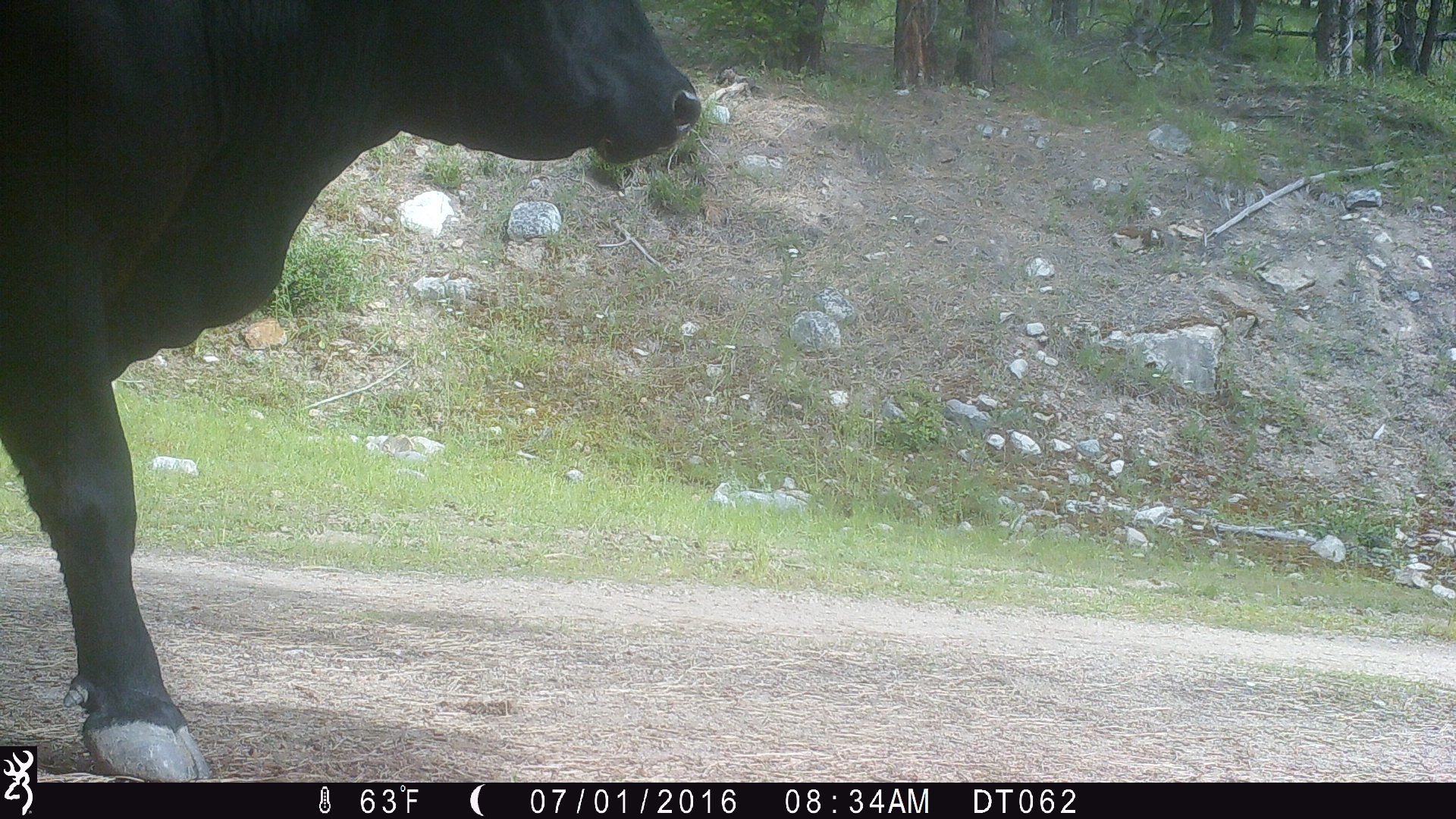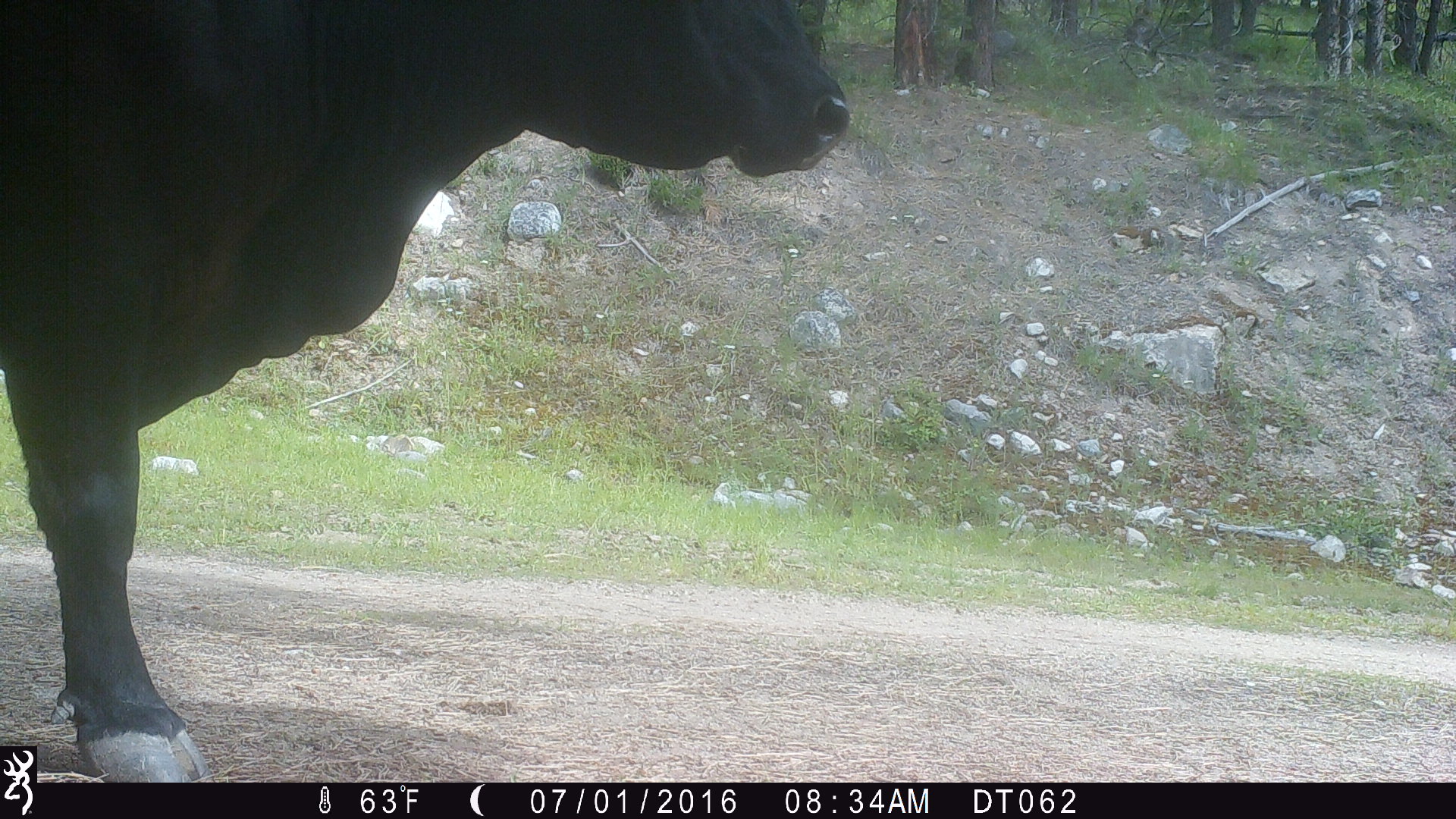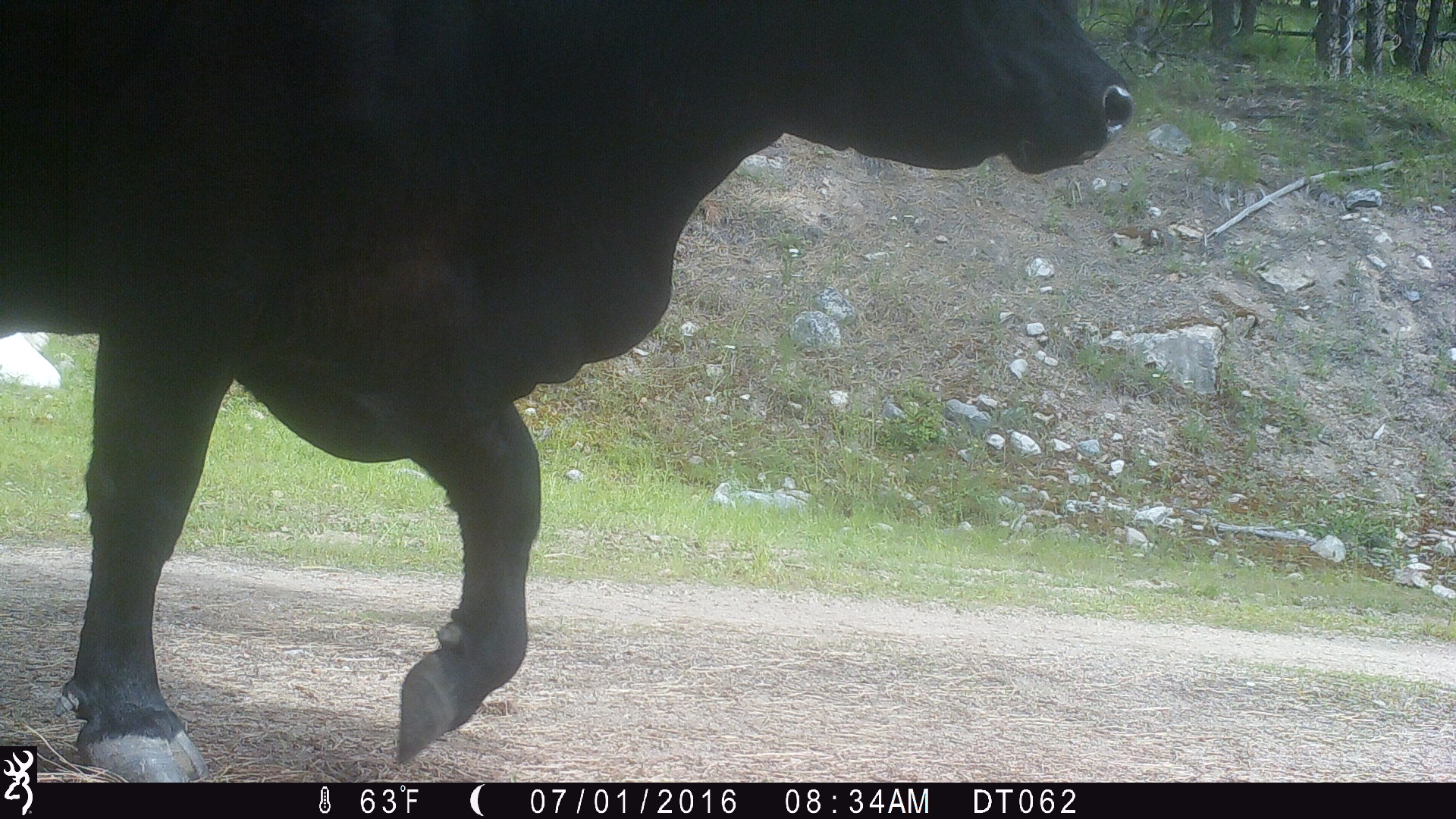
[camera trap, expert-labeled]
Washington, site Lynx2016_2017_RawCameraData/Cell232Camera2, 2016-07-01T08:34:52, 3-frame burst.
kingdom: Animalia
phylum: Chordata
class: Mammalia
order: Artiodactyla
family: Bovidae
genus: Bos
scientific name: Bos taurus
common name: domestic cattle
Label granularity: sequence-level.